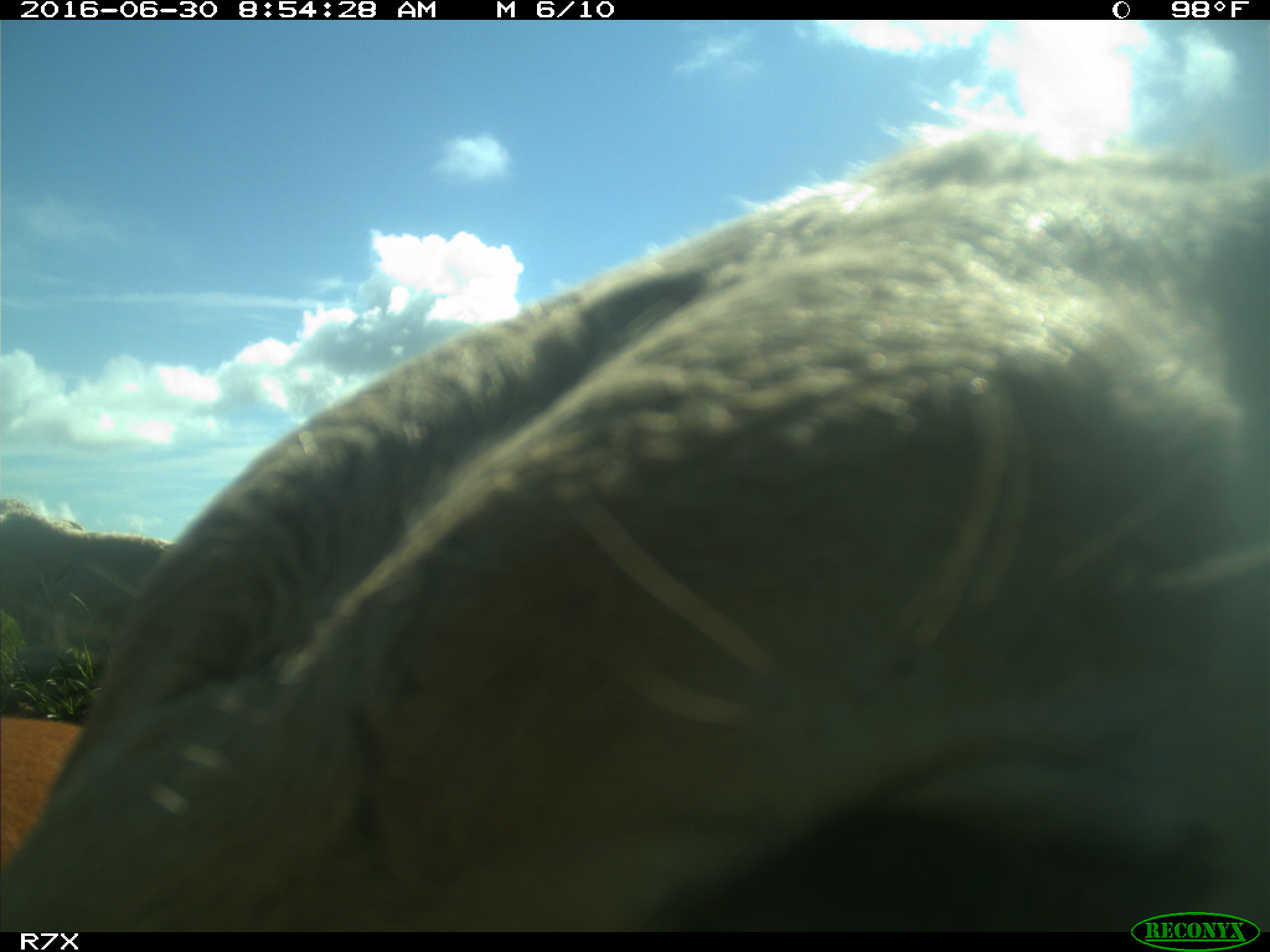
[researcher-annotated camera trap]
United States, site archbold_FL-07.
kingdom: Animalia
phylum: Chordata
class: Mammalia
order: Artiodactyla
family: Bovidae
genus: Bos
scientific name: Bos taurus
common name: domestic cow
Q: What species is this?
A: Bos taurus (domestic cow).